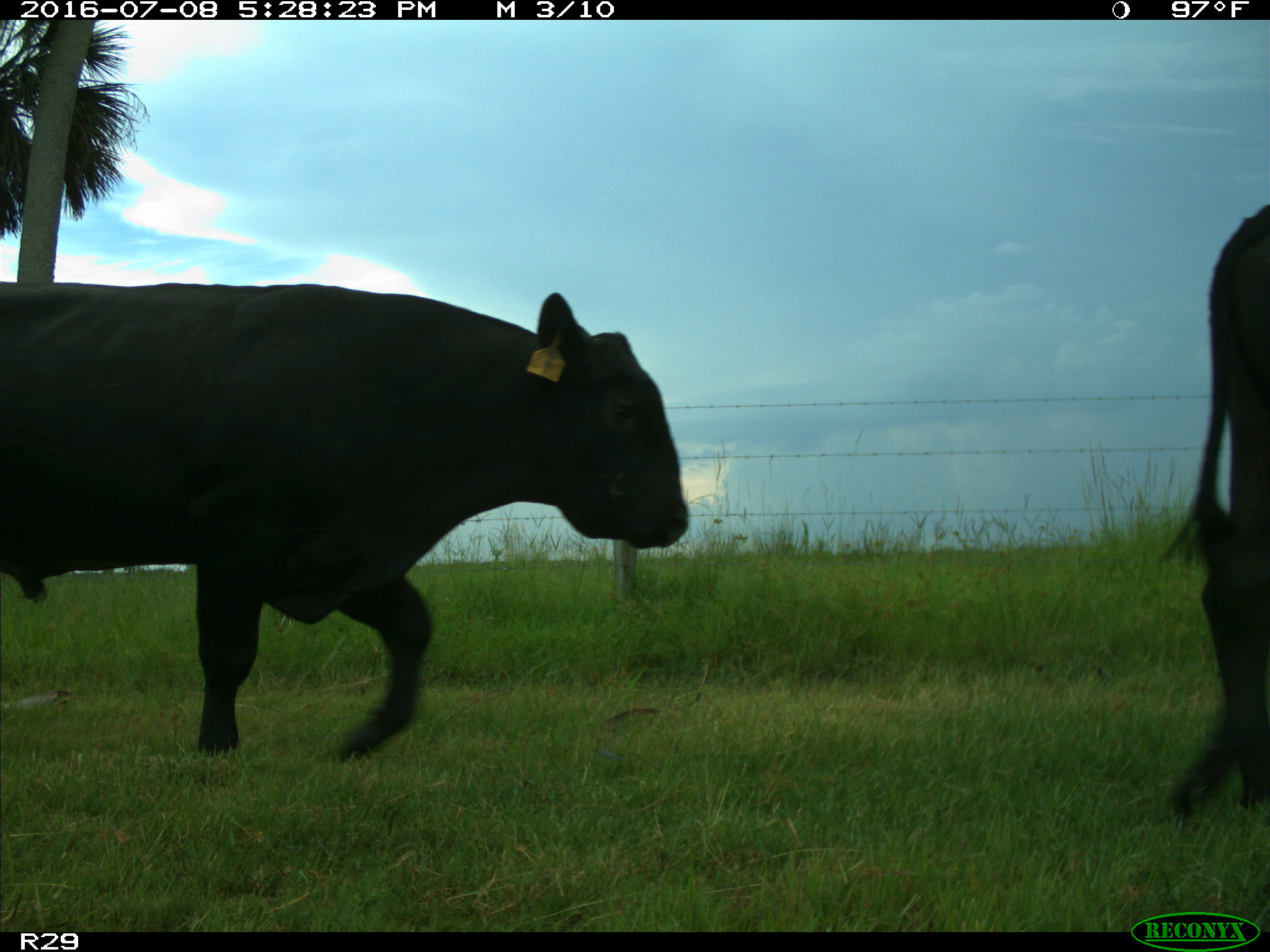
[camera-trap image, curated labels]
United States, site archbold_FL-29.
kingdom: Animalia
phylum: Chordata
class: Mammalia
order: Artiodactyla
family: Bovidae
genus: Bos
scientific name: Bos taurus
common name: domestic cow